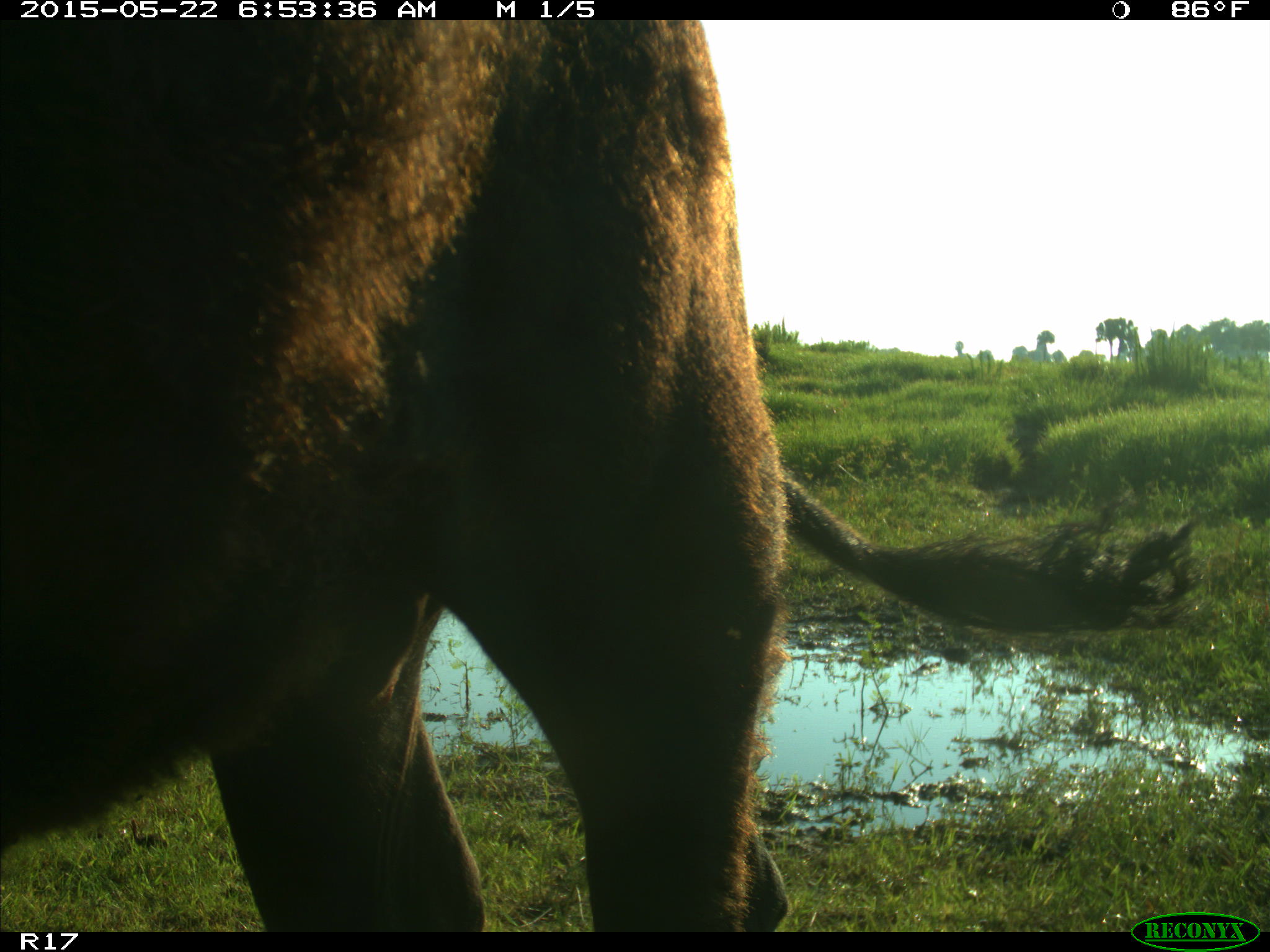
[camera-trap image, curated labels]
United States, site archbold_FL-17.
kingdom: Animalia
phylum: Chordata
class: Mammalia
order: Artiodactyla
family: Bovidae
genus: Bos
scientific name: Bos taurus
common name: domestic cow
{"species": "Bos taurus (domestic cow)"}